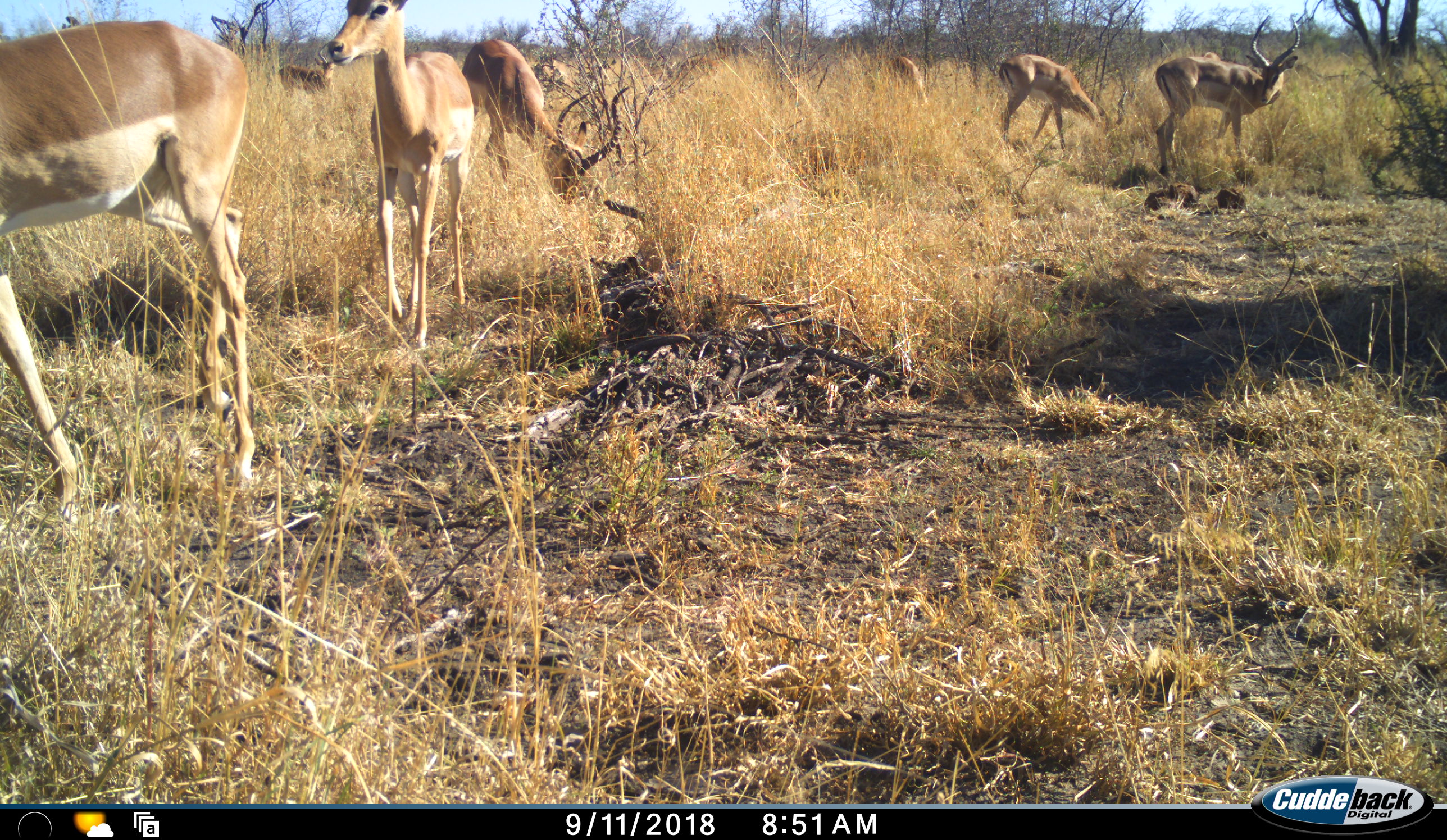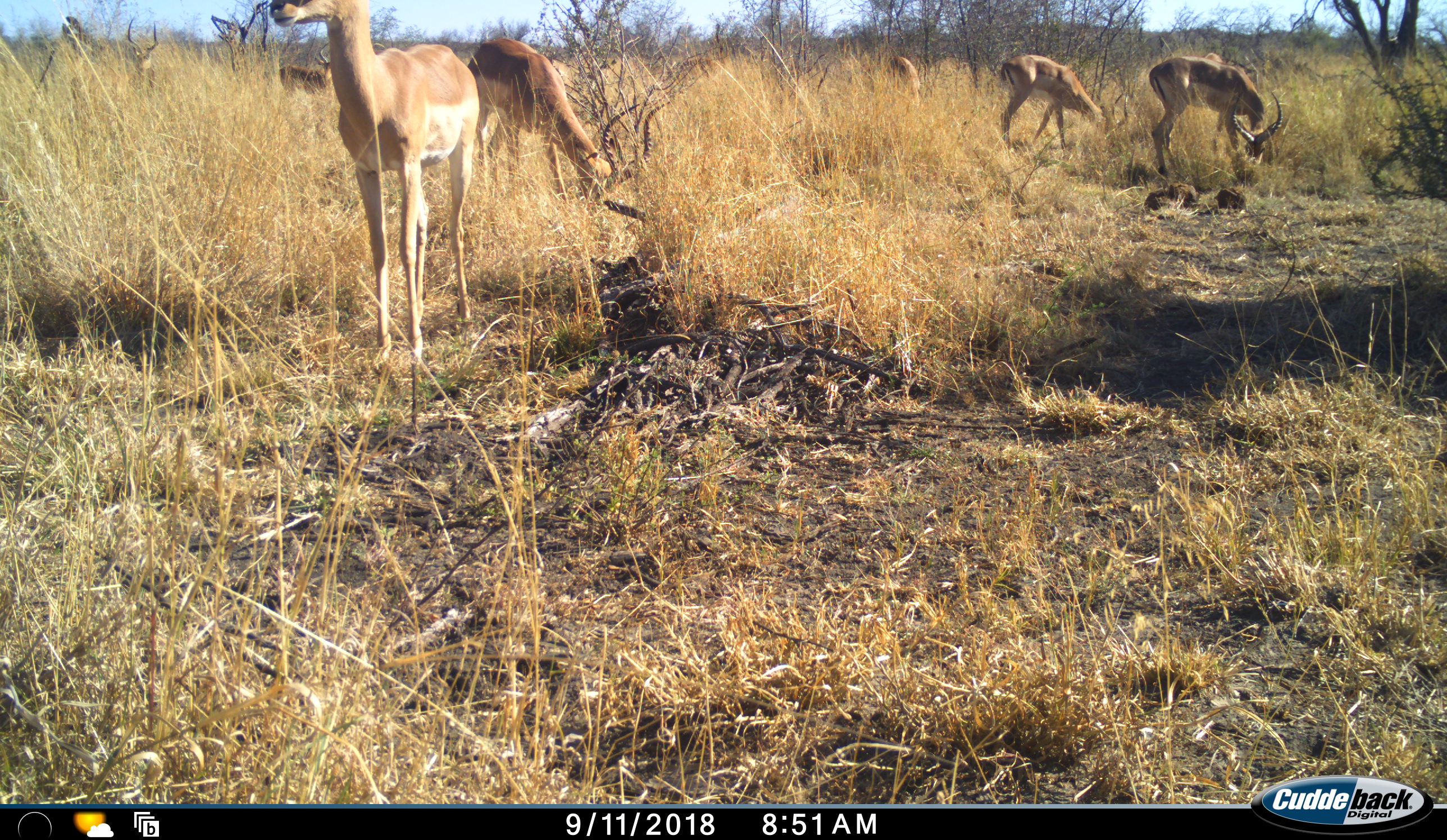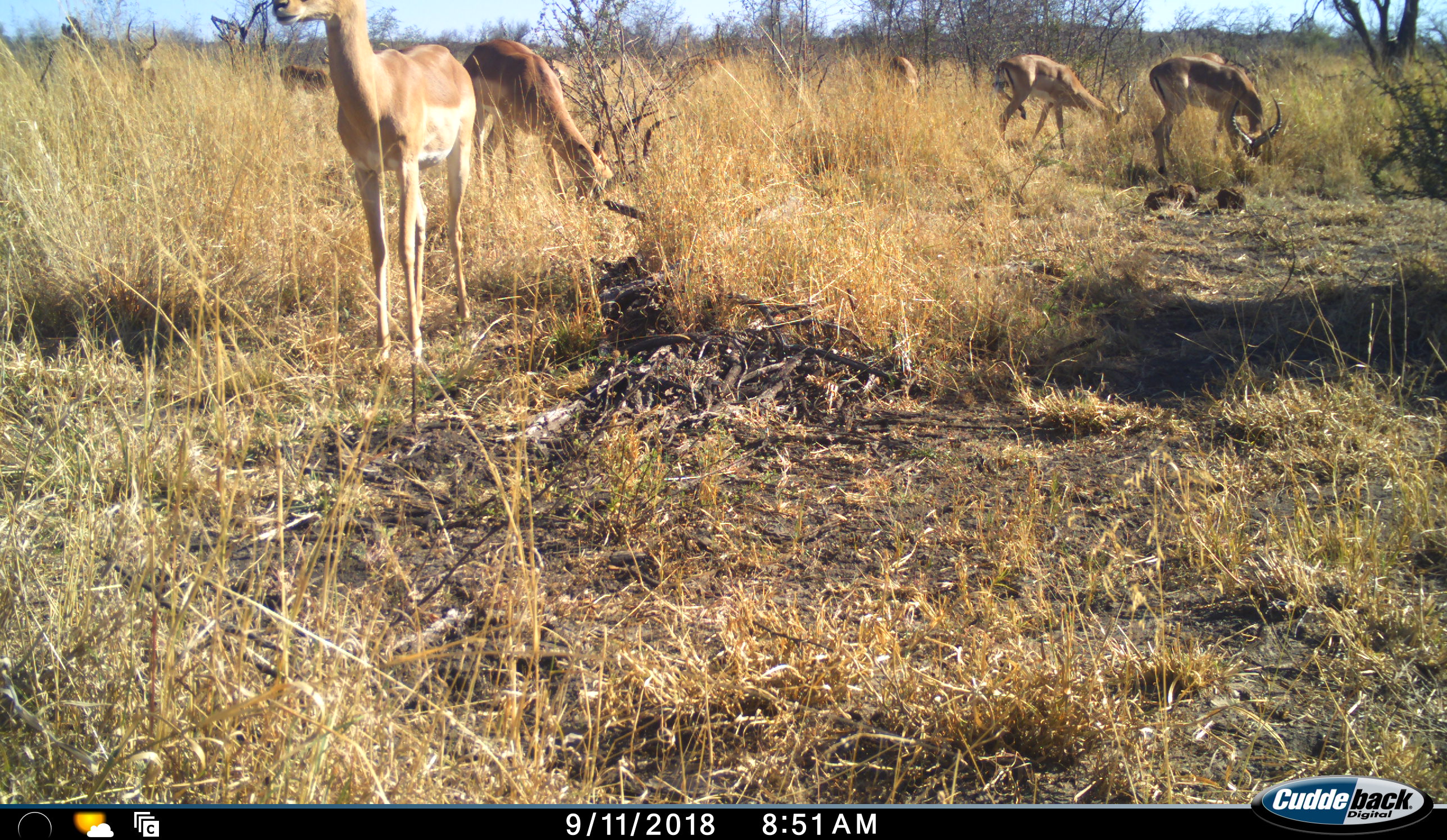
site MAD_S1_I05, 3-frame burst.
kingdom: Animalia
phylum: Chordata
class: Mammalia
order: Artiodactyla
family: Bovidae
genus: Aepyceros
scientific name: Aepyceros melampus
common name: impala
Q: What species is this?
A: Impala (Aepyceros melampus).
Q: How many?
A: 10.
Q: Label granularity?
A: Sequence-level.